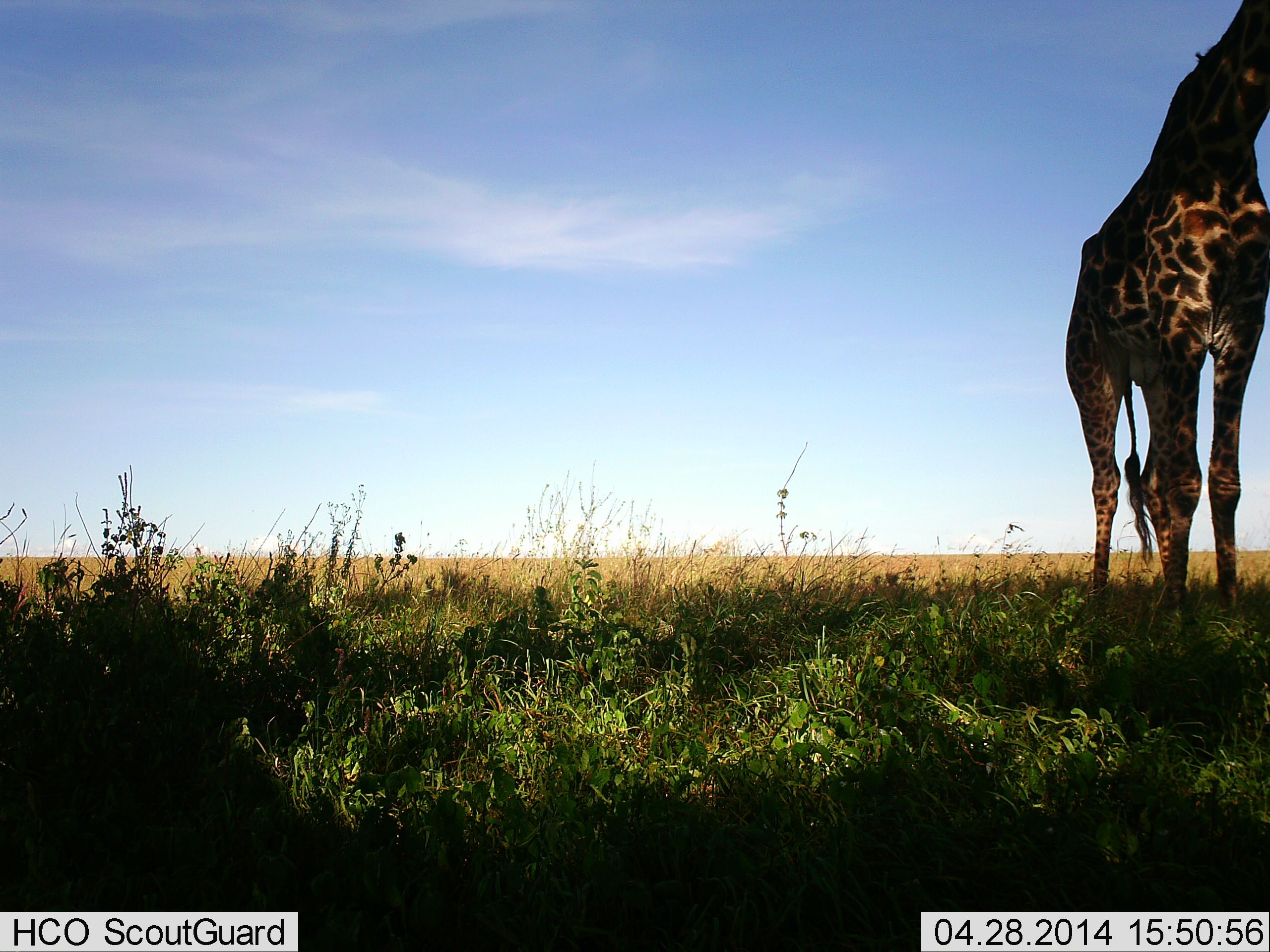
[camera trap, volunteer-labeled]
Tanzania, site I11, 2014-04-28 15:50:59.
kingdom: Animalia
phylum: Chordata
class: Mammalia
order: Artiodactyla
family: Giraffidae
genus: Giraffa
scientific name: Giraffa camelopardalis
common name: giraffe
Giraffe (Giraffa camelopardalis), count 1. Behavior (volunteer vote fractions): standing 100%, resting 0%, moving 0%, interacting 0%. Young present (vote fraction): 0%. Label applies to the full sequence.